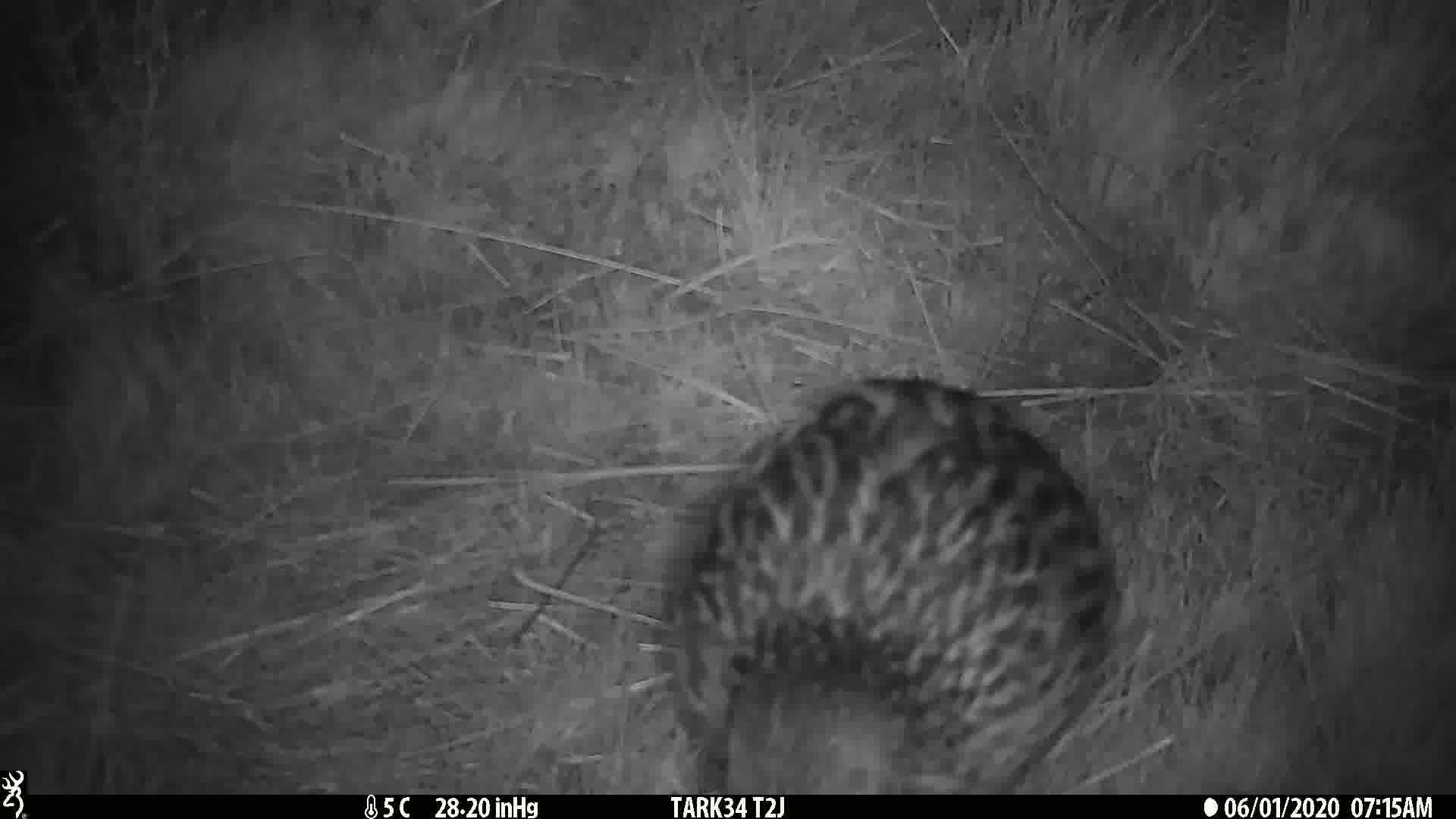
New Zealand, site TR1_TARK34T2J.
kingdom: Animalia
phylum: Chordata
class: Aves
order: Gruiformes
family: Rallidae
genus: Gallirallus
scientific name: Gallirallus australis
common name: weka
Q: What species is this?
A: Weka (Gallirallus australis).